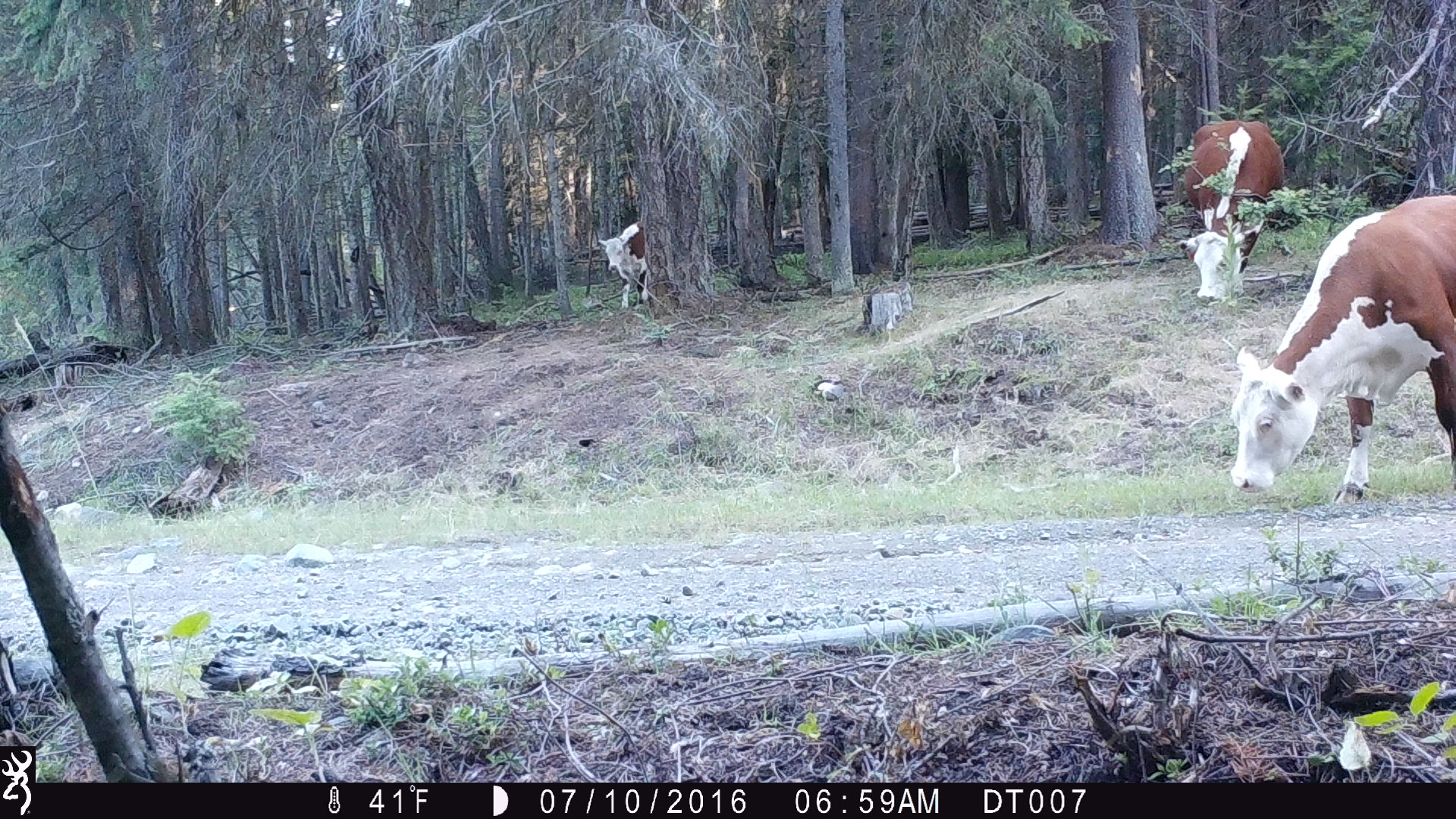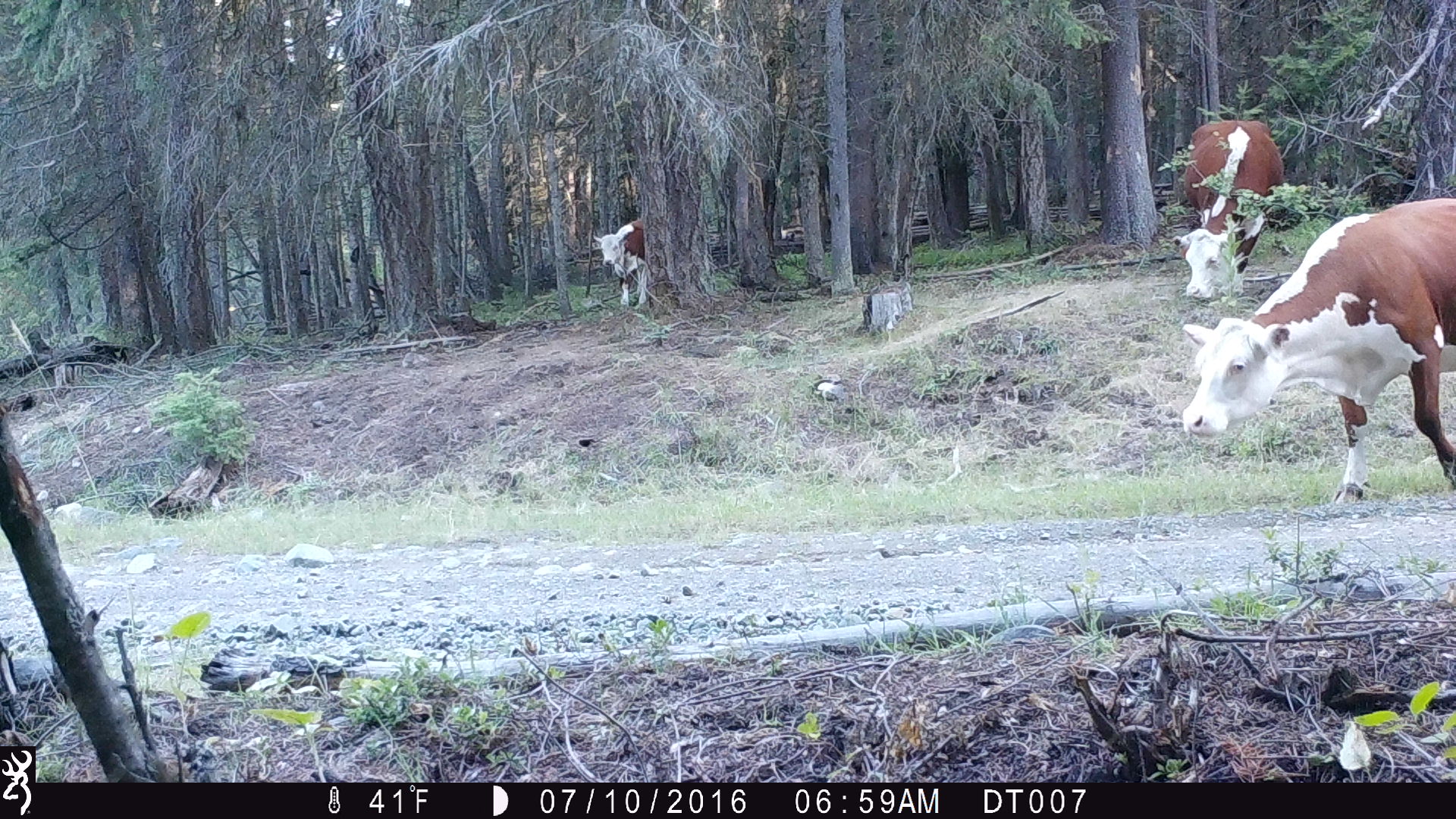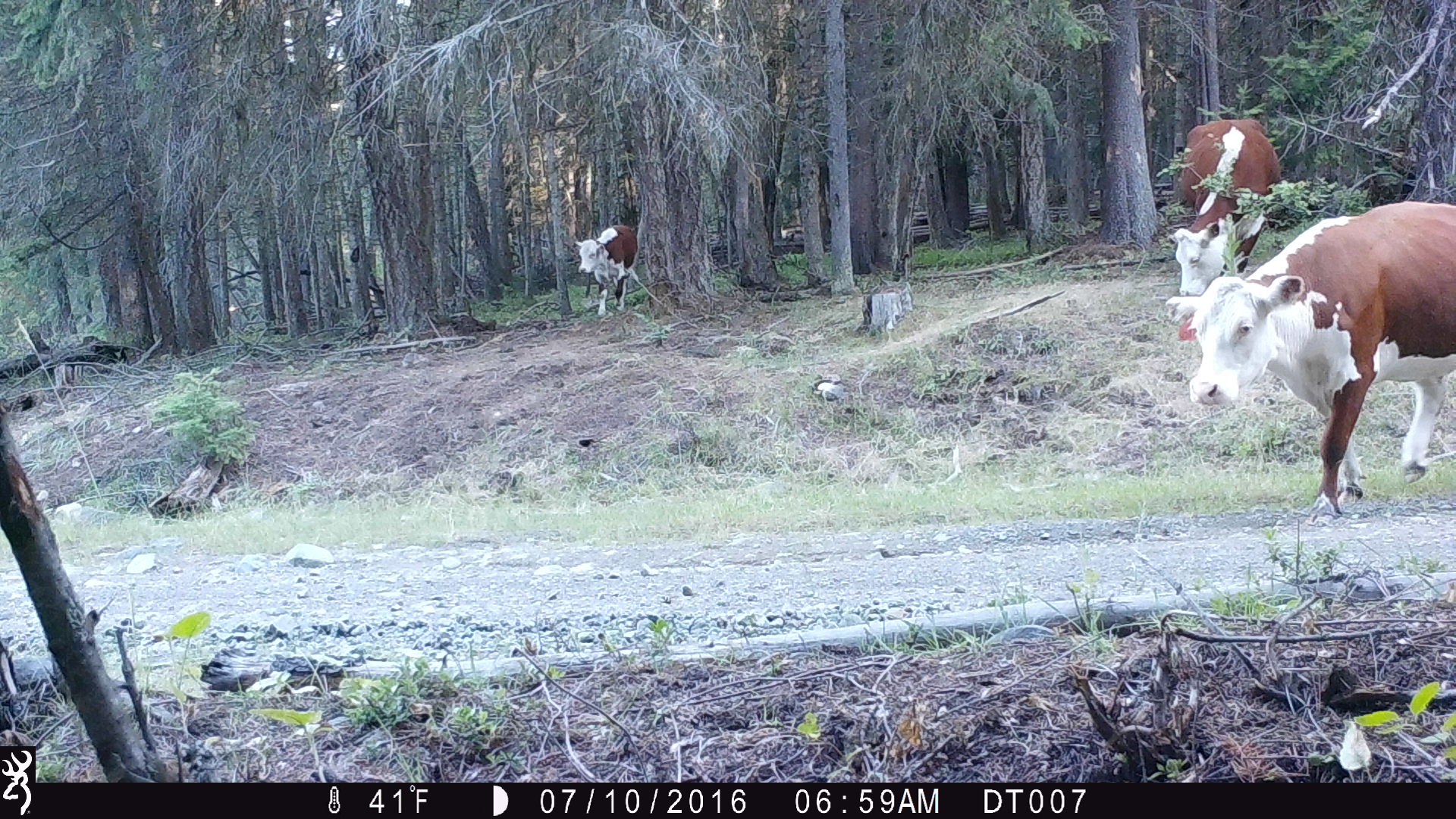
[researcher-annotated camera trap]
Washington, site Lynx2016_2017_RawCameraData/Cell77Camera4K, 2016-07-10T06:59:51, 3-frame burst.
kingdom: Animalia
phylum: Chordata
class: Mammalia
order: Artiodactyla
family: Bovidae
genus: Bos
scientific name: Bos taurus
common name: domestic cattle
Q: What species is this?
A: Domestic cattle (Bos taurus).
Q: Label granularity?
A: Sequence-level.